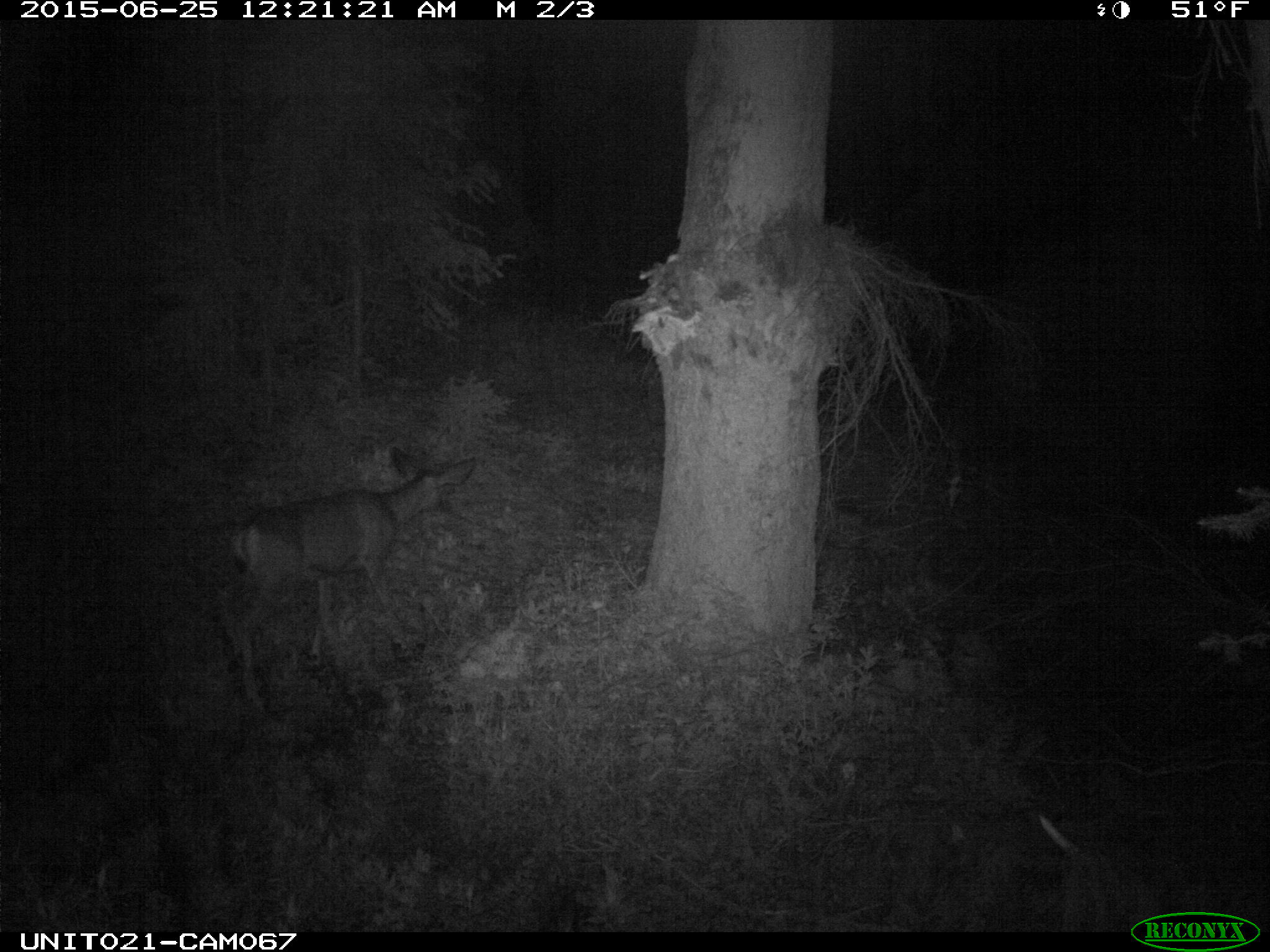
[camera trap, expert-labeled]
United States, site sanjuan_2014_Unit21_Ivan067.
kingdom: Animalia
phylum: Chordata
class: Mammalia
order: Artiodactyla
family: Cervidae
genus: Odocoileus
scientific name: Odocoileus hemionus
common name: mule deer